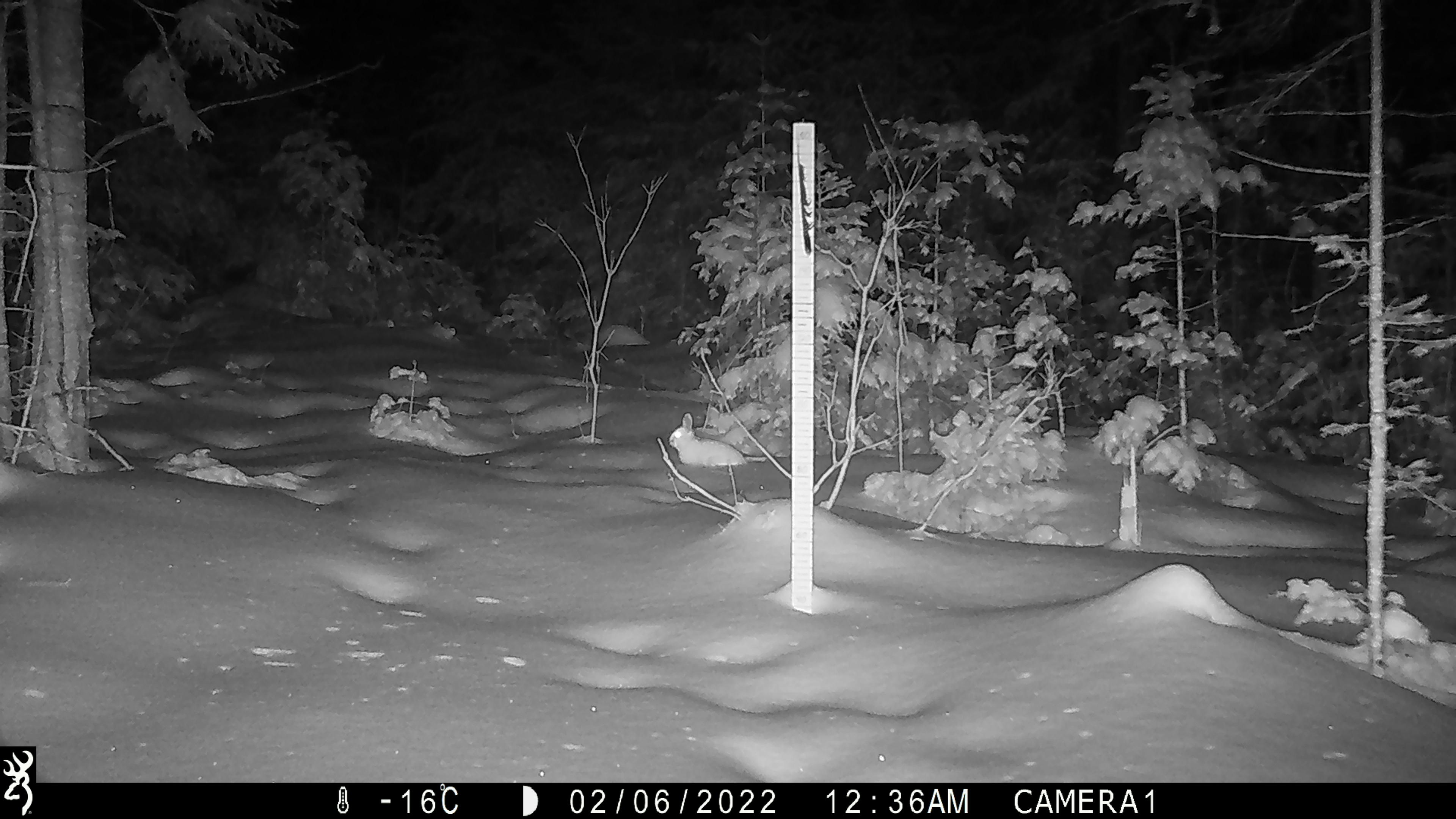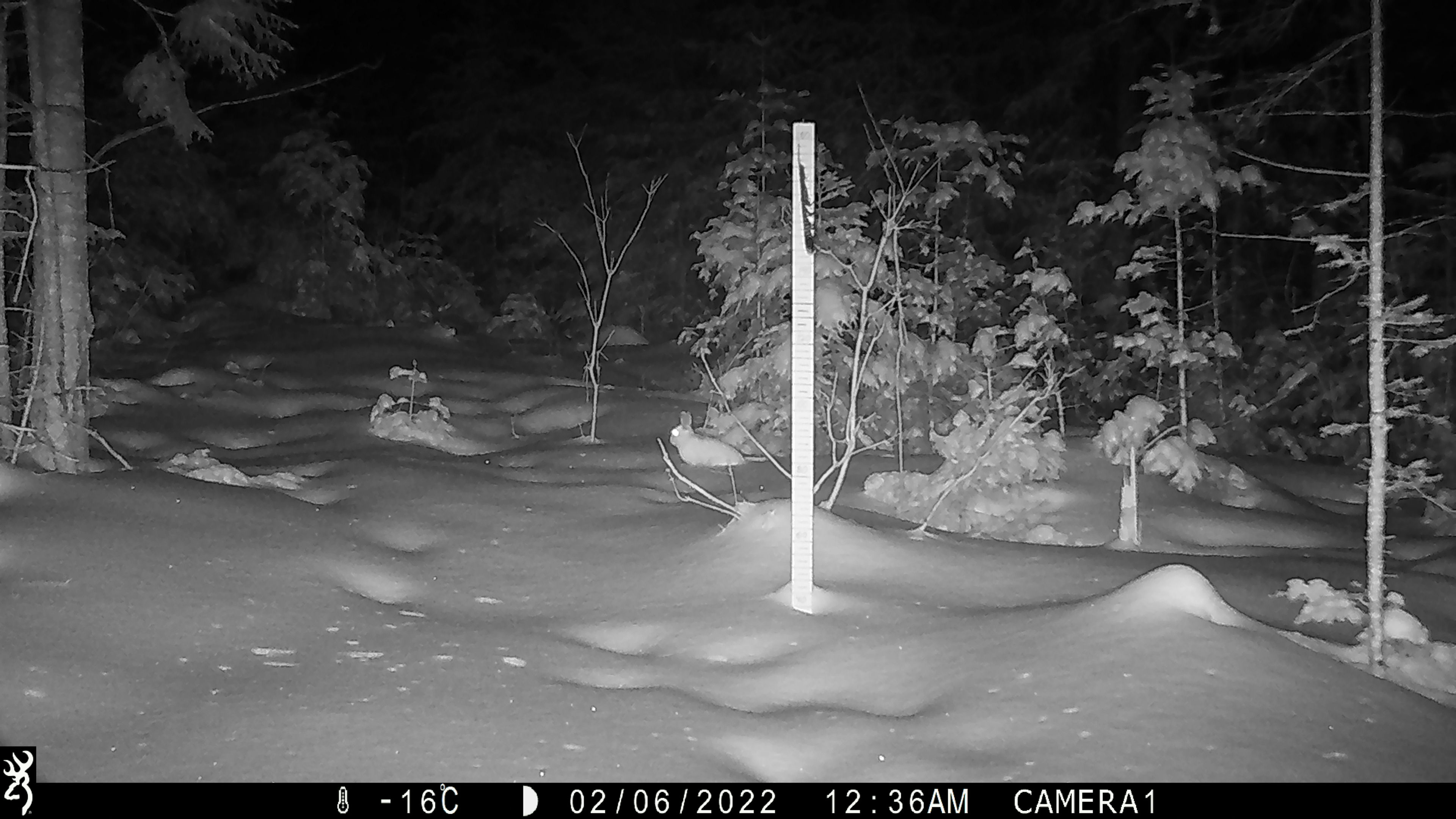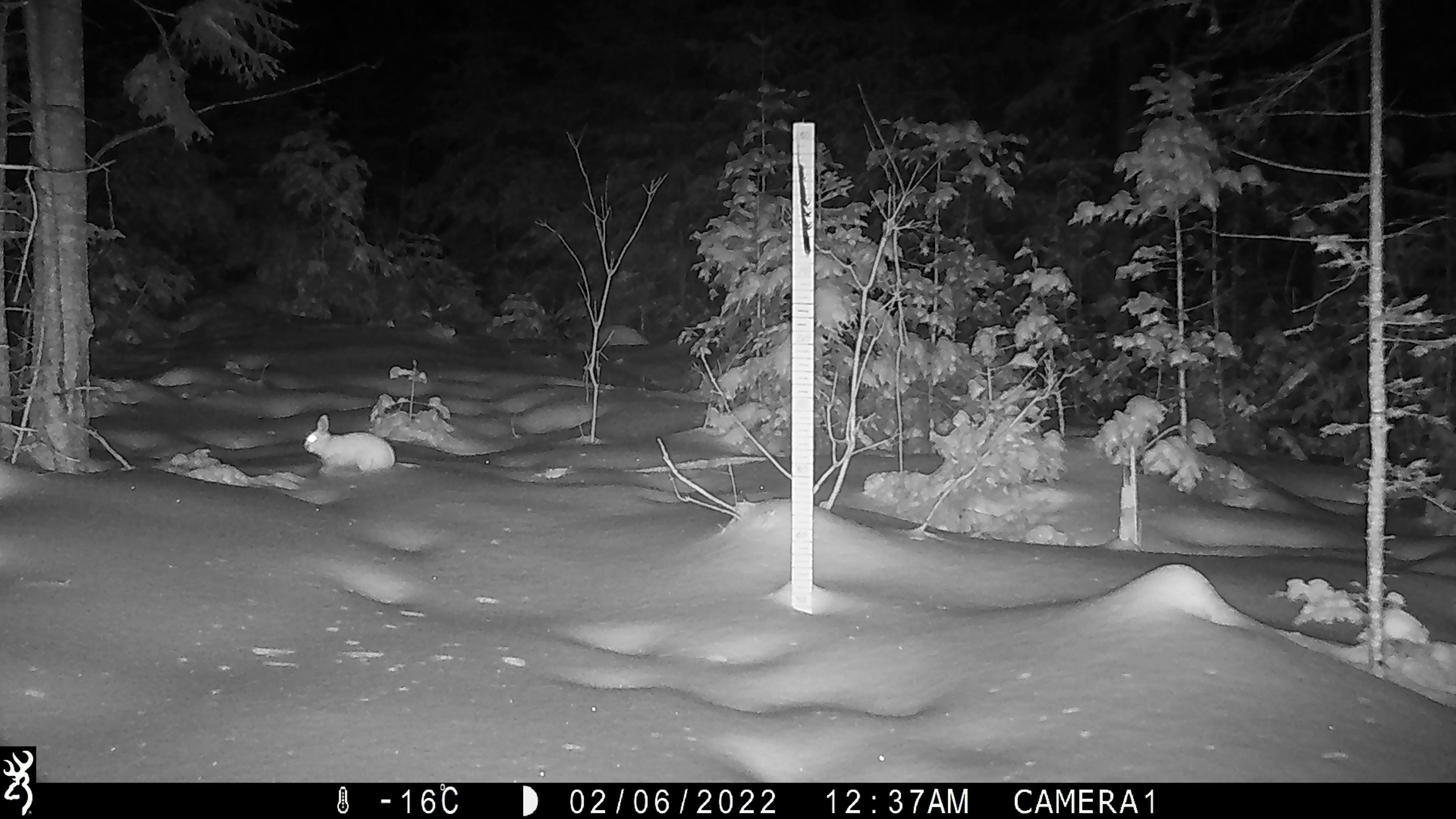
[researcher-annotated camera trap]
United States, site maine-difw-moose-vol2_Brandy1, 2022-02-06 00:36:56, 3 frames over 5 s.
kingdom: Animalia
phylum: Chordata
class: Mammalia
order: Lagomorpha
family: Leporidae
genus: Lepus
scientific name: Lepus americanus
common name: snowshoe hare